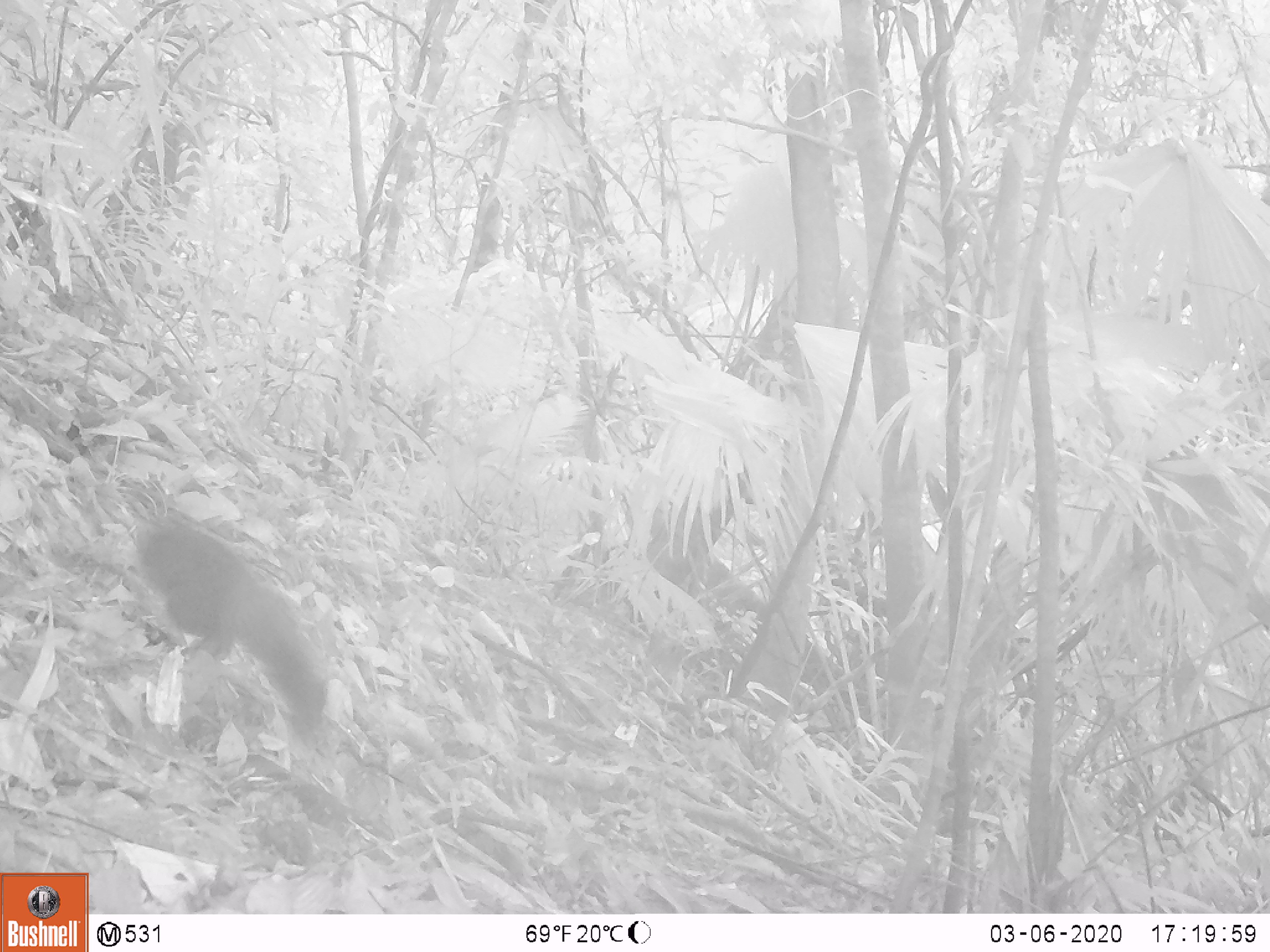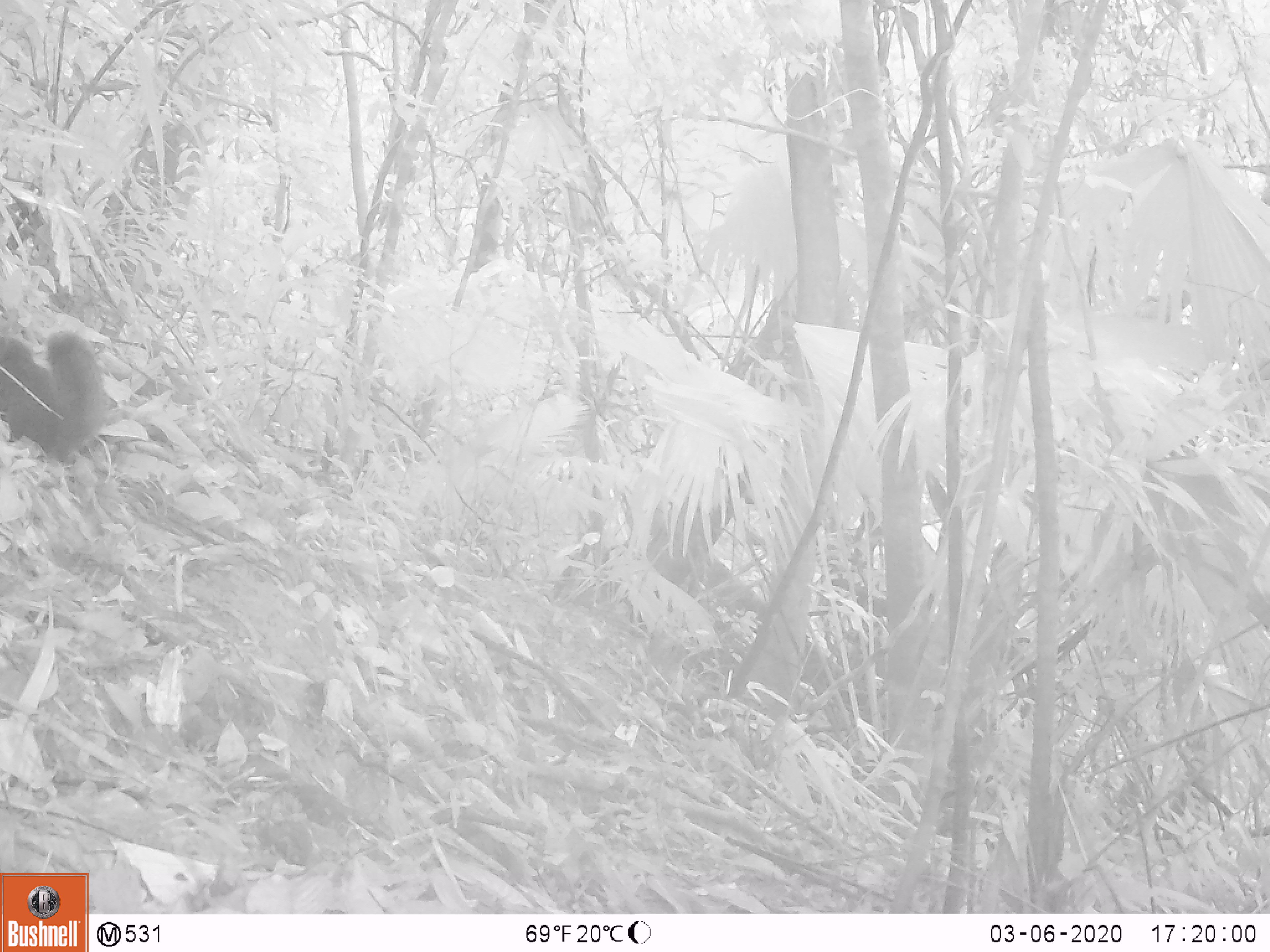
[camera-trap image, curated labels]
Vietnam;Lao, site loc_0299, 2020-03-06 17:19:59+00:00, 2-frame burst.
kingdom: Animalia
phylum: Chordata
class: Mammalia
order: Rodentia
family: Sciuridae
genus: Sciurus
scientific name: Sciurus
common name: squirrel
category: unidentified squirrel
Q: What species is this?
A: Unidentified squirrel (squirrel) (Sciurus).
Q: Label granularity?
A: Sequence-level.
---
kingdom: Animalia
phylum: Chordata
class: Mammalia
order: Rodentia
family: Sciuridae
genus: Callosciurus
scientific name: Callosciurus erythraeus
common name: pallas's squirrel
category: pallass squirrel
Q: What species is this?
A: Pallass squirrel (pallas's squirrel) (Callosciurus erythraeus).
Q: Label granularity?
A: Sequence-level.